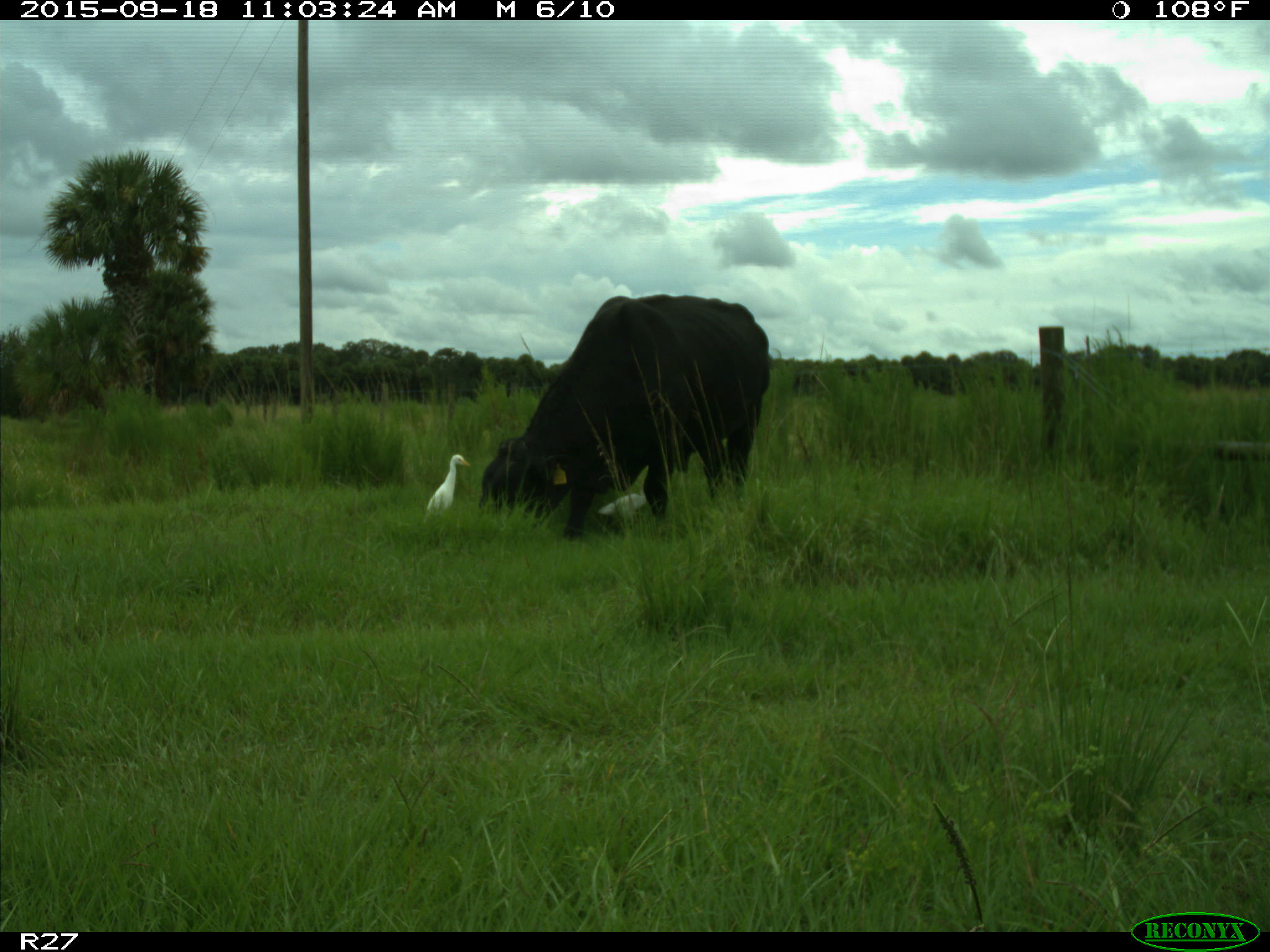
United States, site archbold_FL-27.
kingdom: Animalia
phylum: Chordata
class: Mammalia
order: Artiodactyla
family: Bovidae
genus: Bos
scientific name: Bos taurus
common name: domestic cow